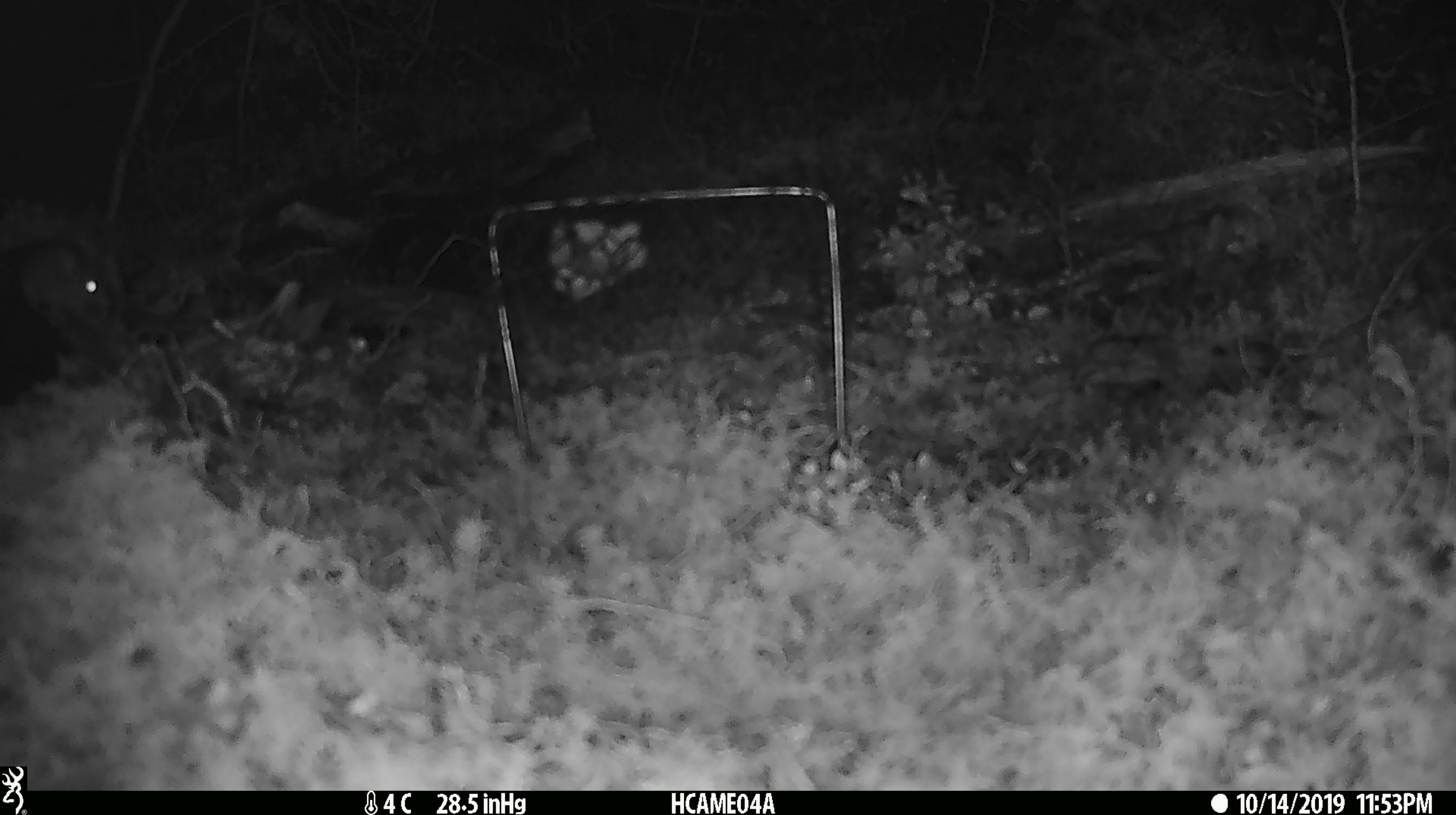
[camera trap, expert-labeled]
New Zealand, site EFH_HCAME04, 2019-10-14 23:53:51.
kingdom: Animalia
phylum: Chordata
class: Mammalia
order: Rodentia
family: Muridae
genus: Mus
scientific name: Mus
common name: mouse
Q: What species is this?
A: Mouse (Mus).